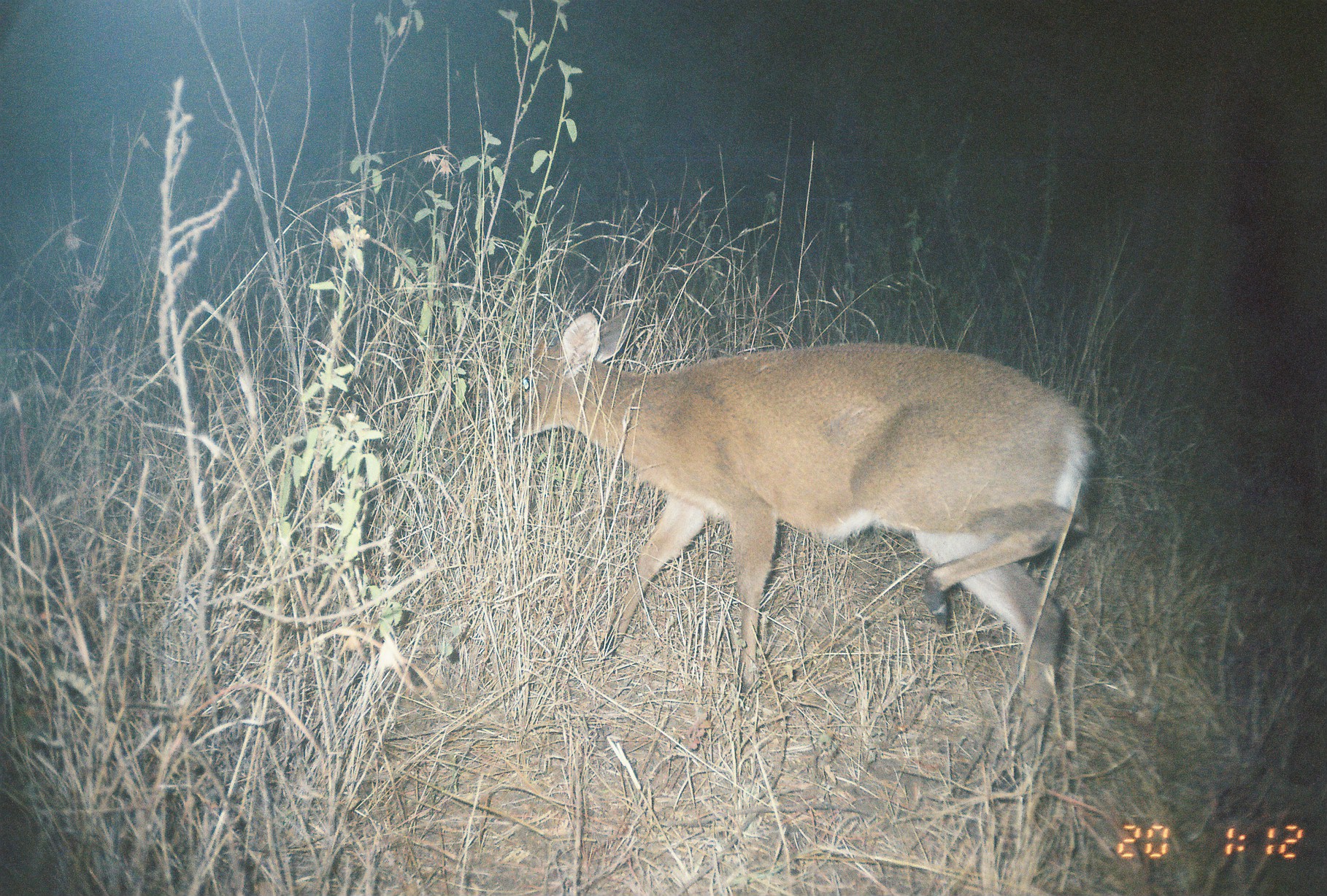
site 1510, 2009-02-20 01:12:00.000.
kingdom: Animalia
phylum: Chordata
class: Mammalia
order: Artiodactyla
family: Bovidae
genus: Sylvicapra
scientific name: Sylvicapra grimmia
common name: bush duiker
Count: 1.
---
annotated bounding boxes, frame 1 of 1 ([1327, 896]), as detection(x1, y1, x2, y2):
sylvicapra grimmia: detection(506, 306, 1093, 749)